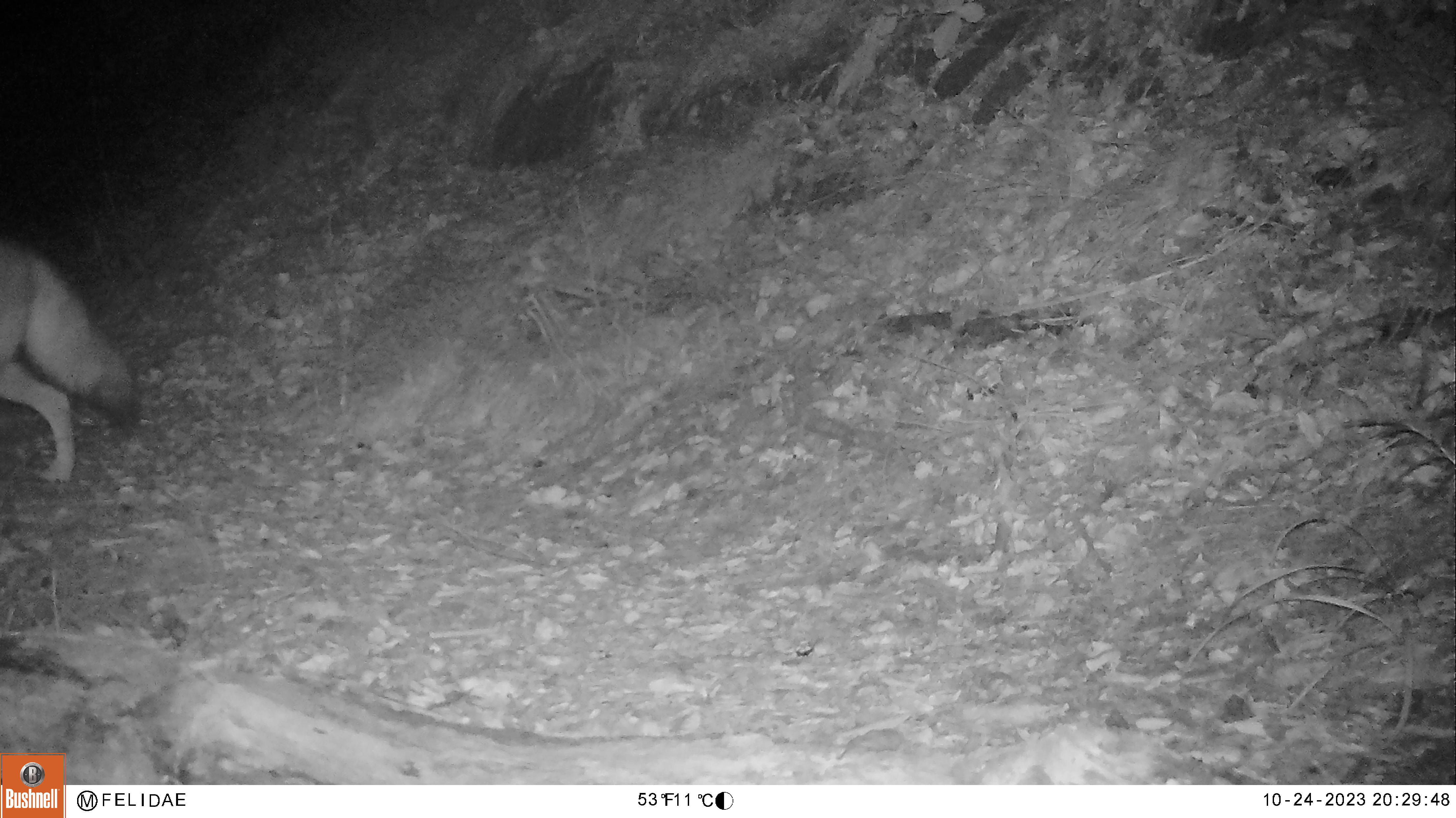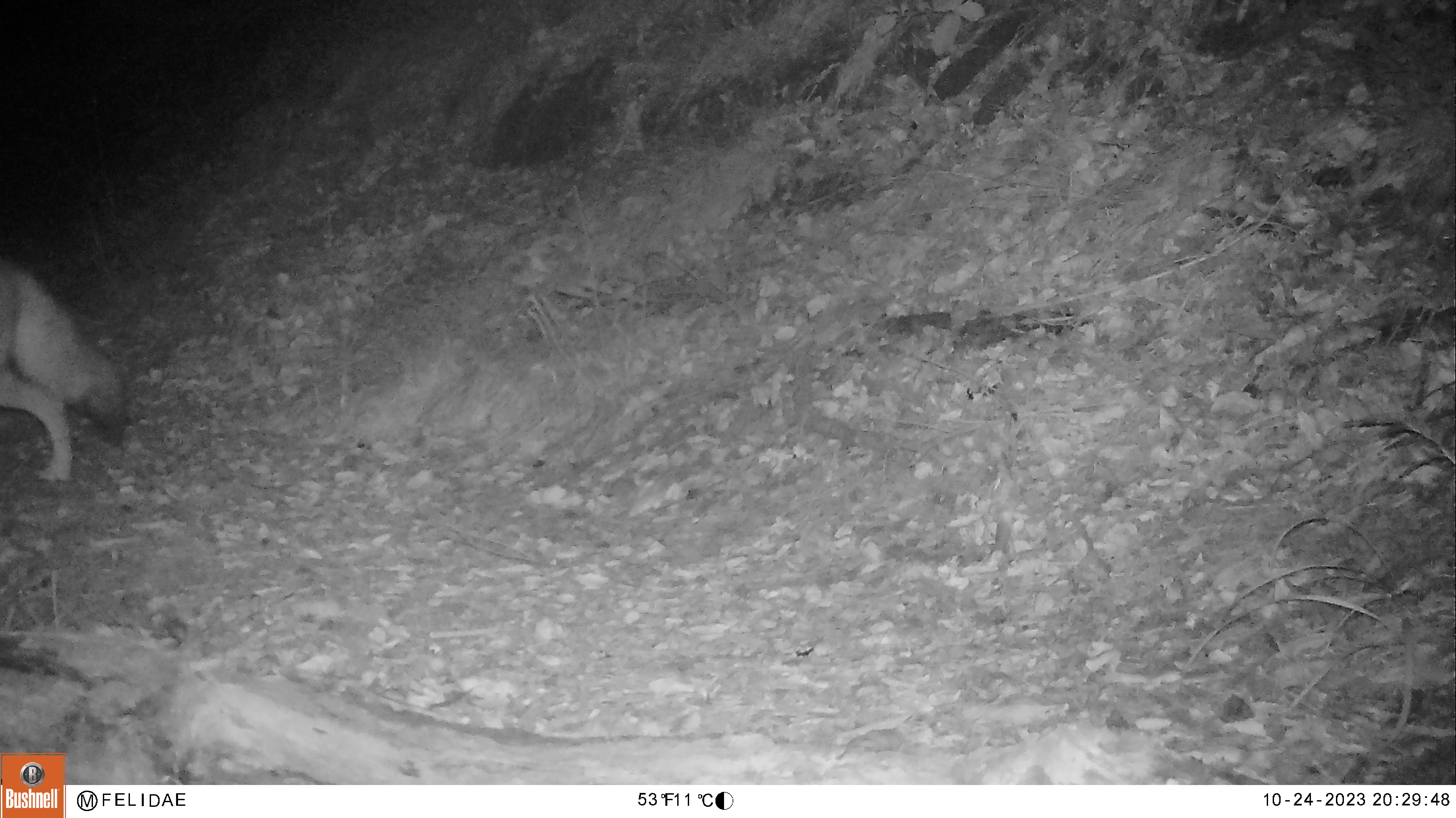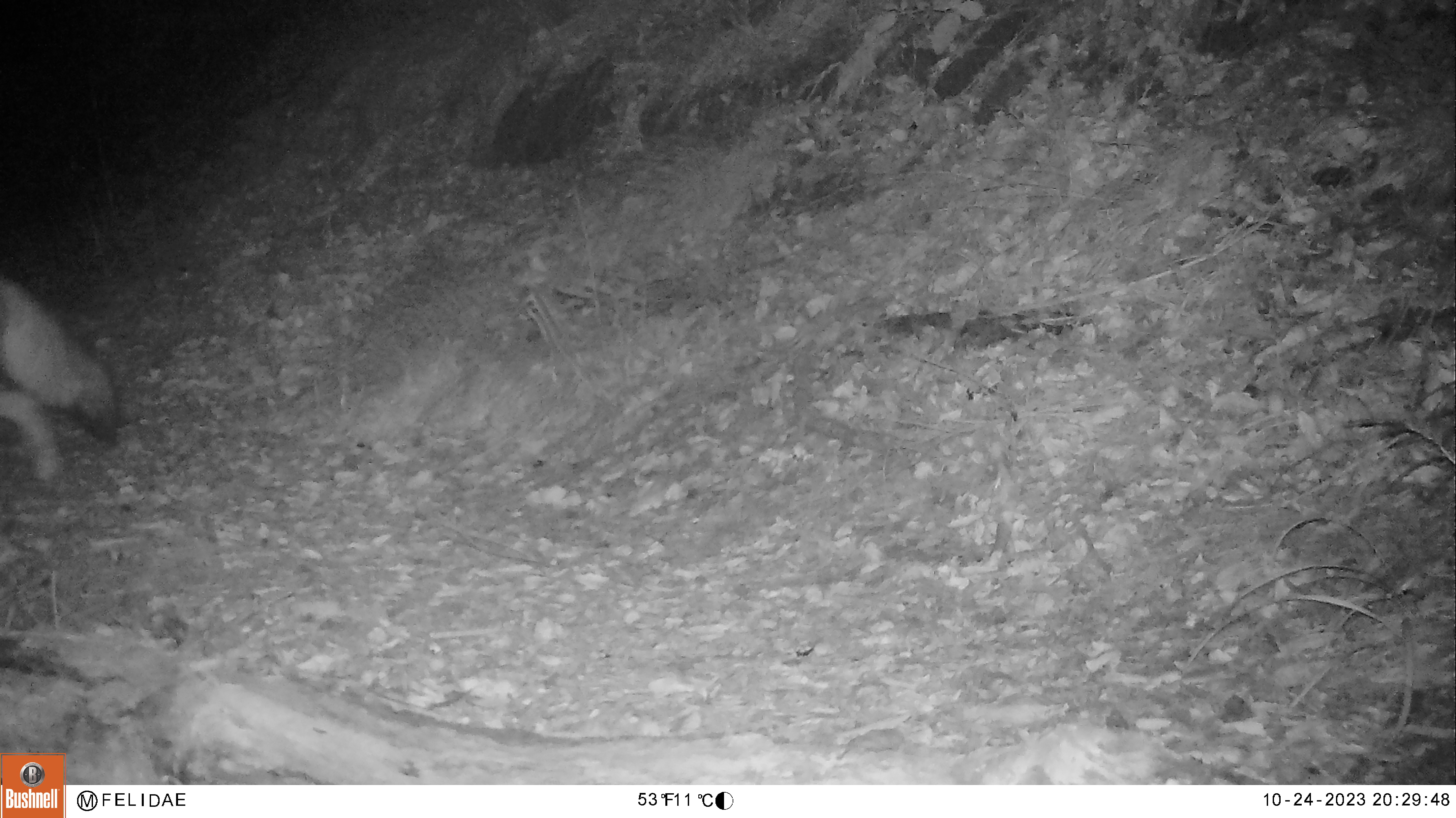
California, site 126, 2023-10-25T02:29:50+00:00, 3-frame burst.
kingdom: Animalia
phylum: Chordata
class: Mammalia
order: Carnivora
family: Canidae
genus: Canis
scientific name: Canis latrans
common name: coyote